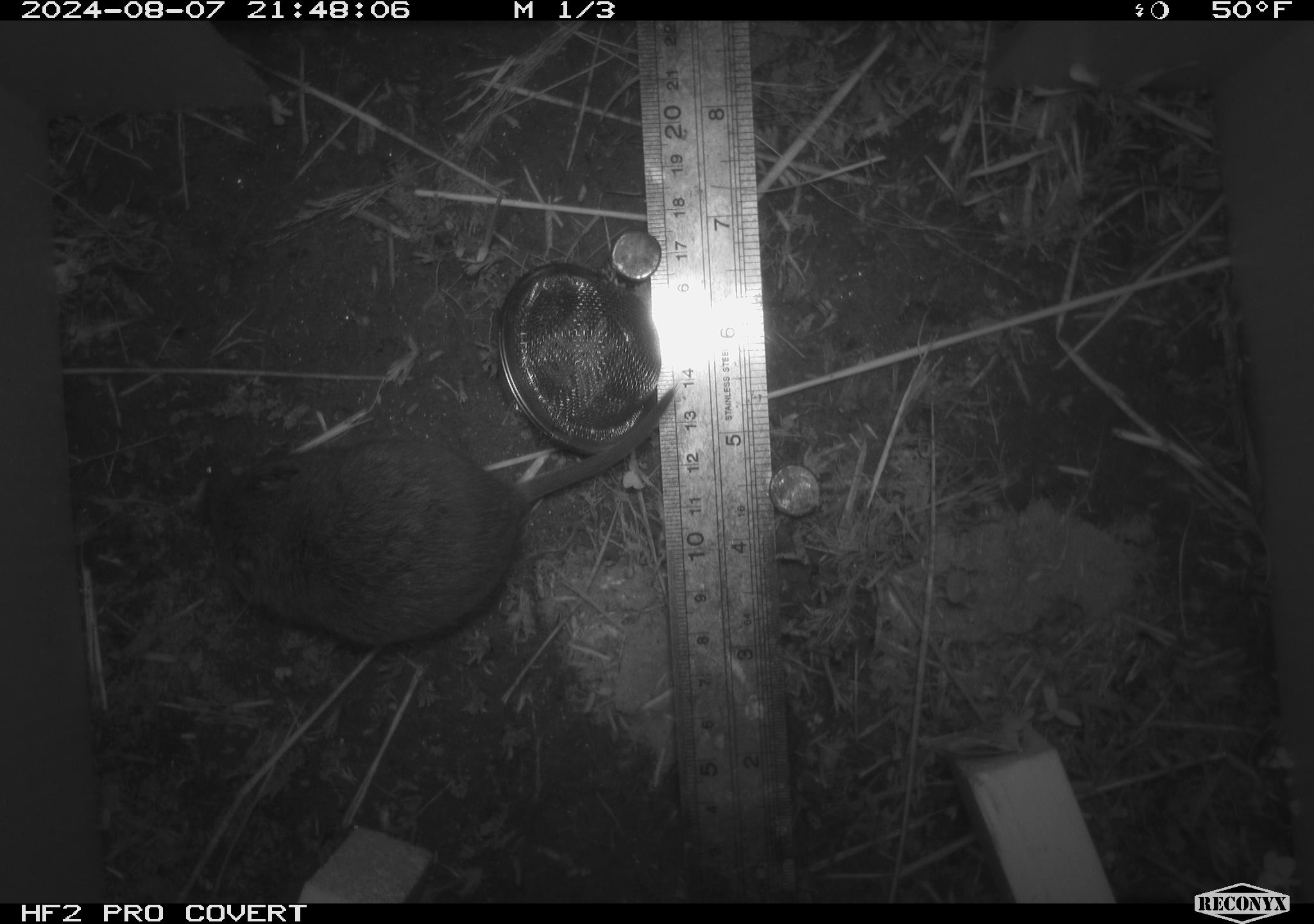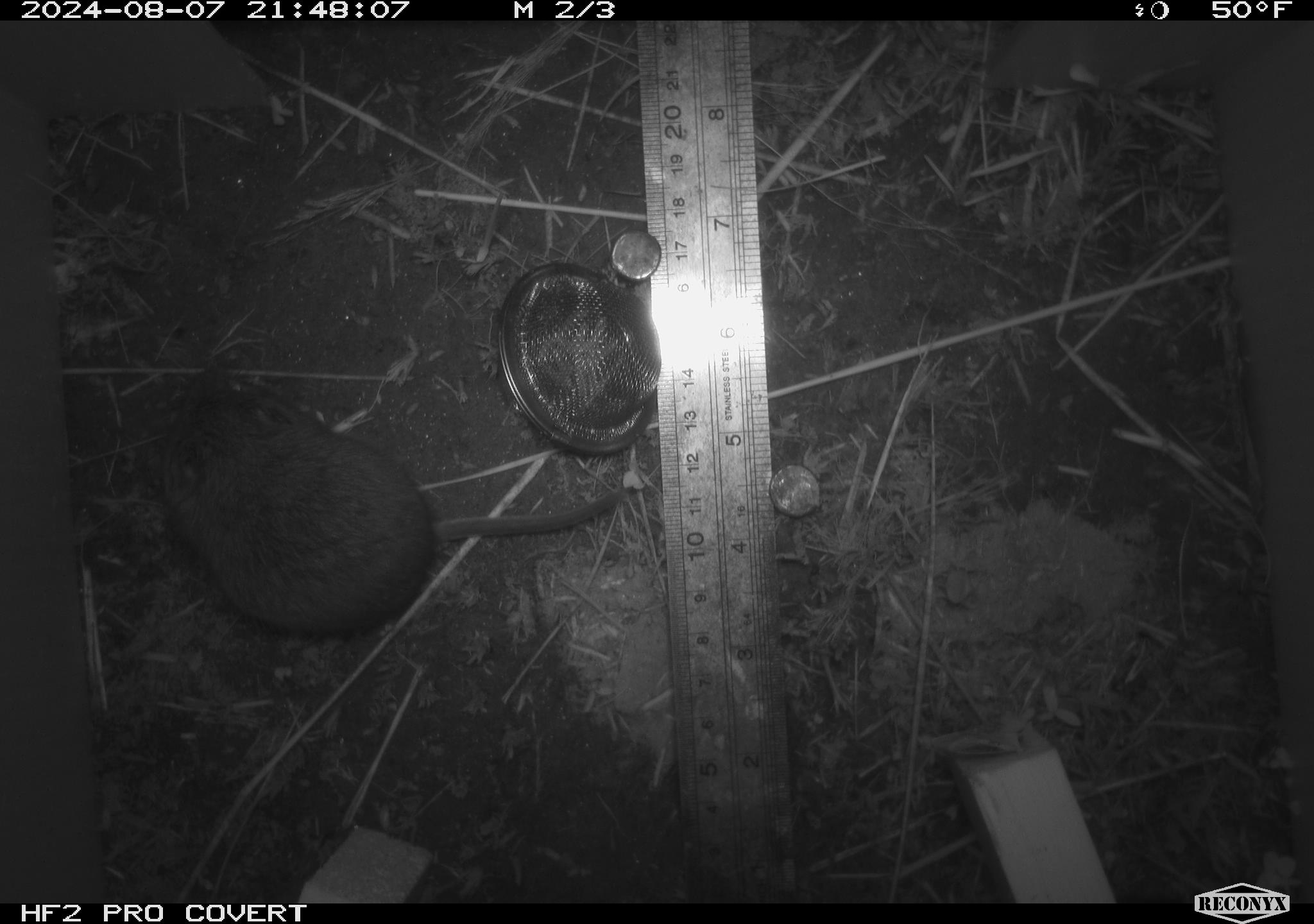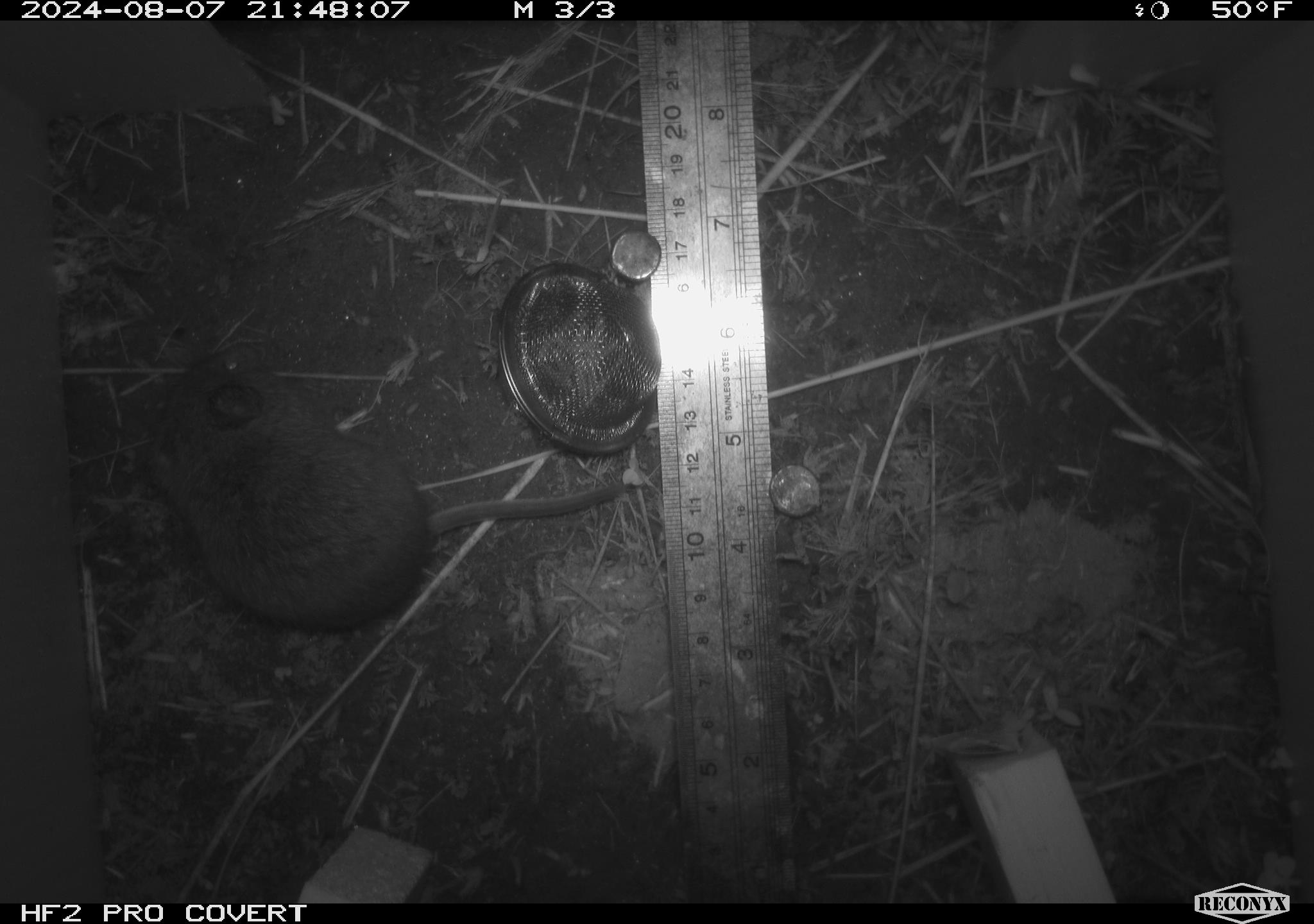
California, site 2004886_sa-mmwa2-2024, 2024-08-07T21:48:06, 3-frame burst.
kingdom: Animalia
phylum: Chordata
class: Mammalia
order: Rodentia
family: Cricetidae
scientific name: Arvicolinae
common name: voles, lemmings, and muskrats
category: arvicolinae subfamily